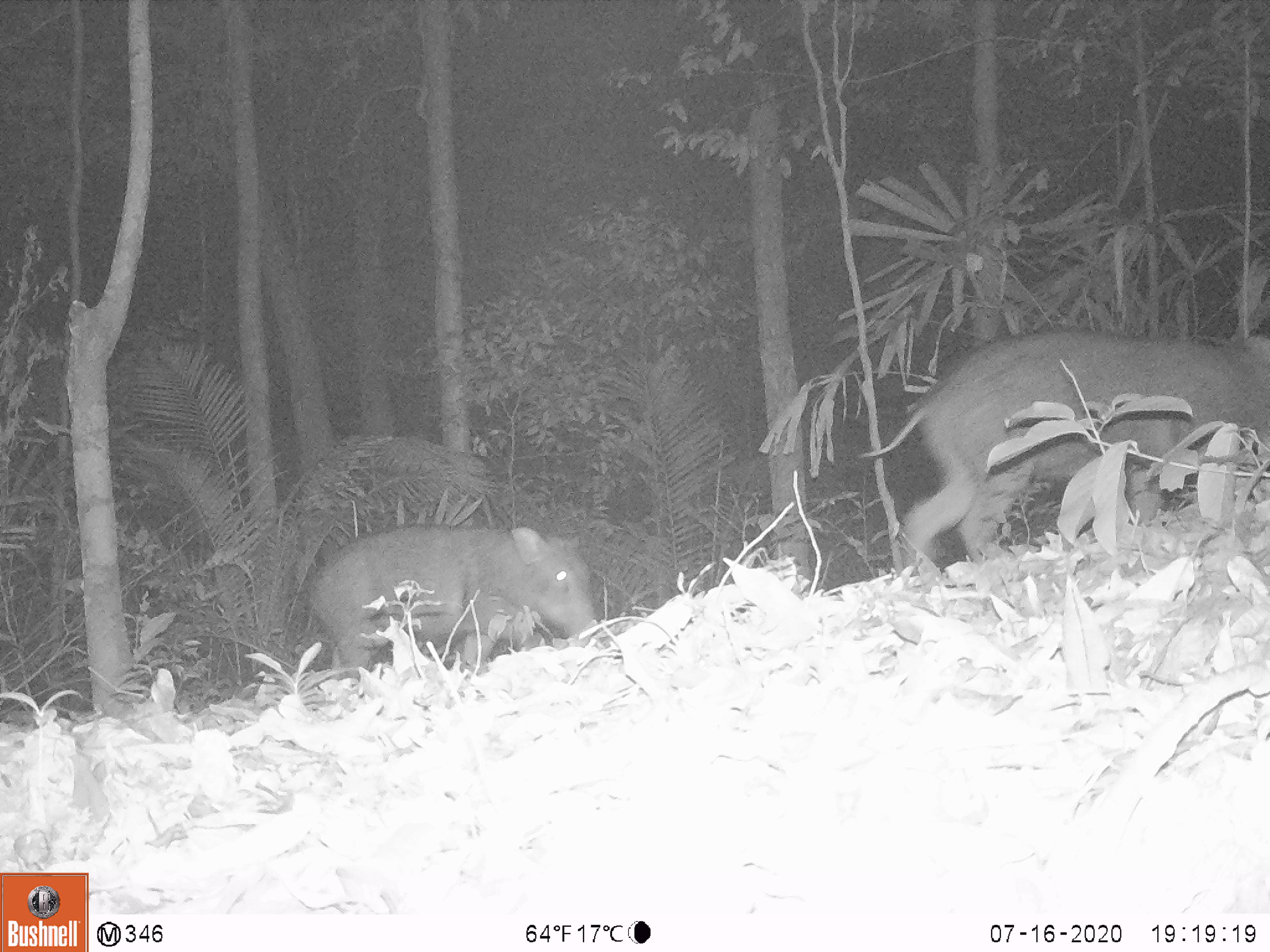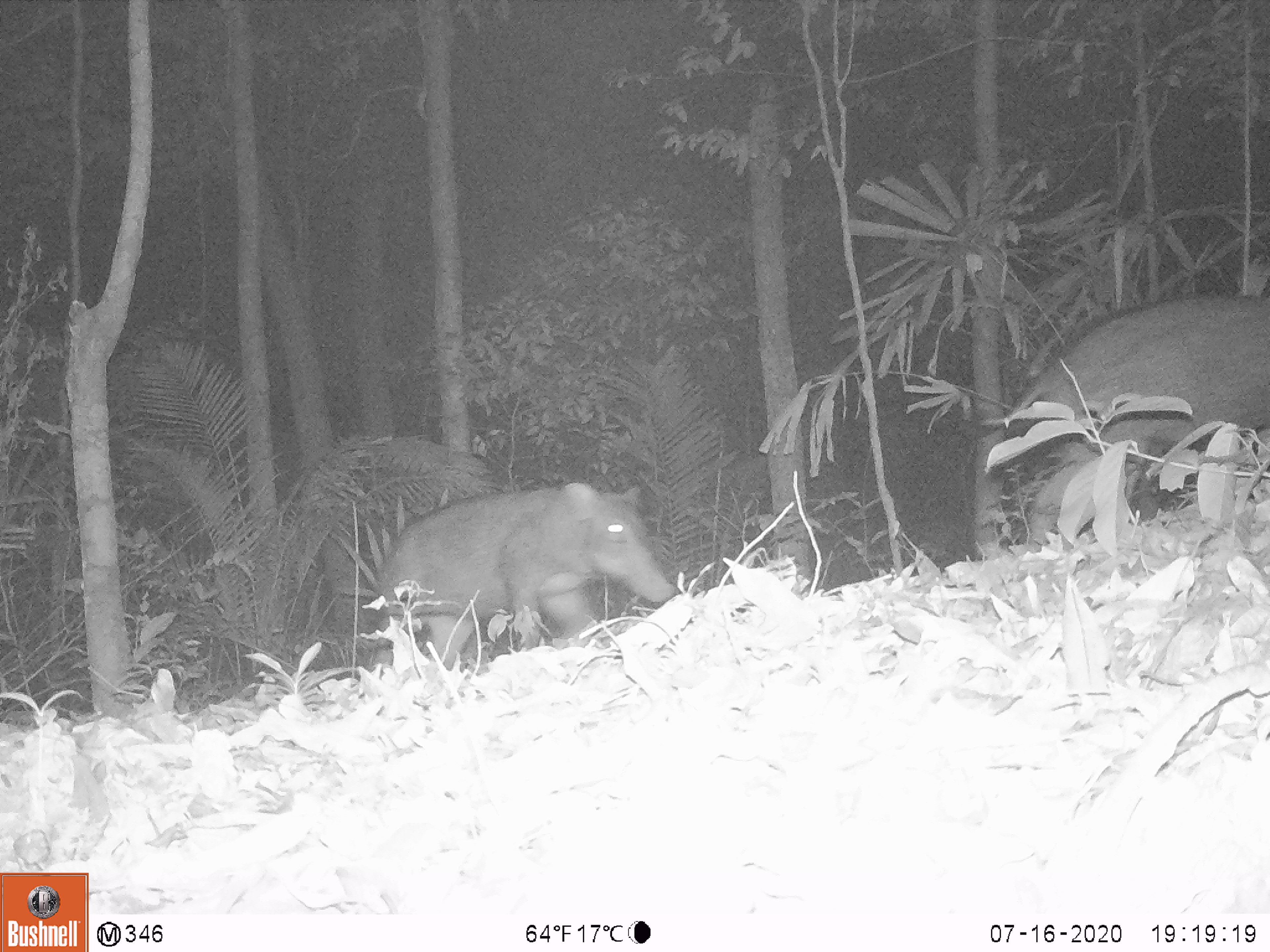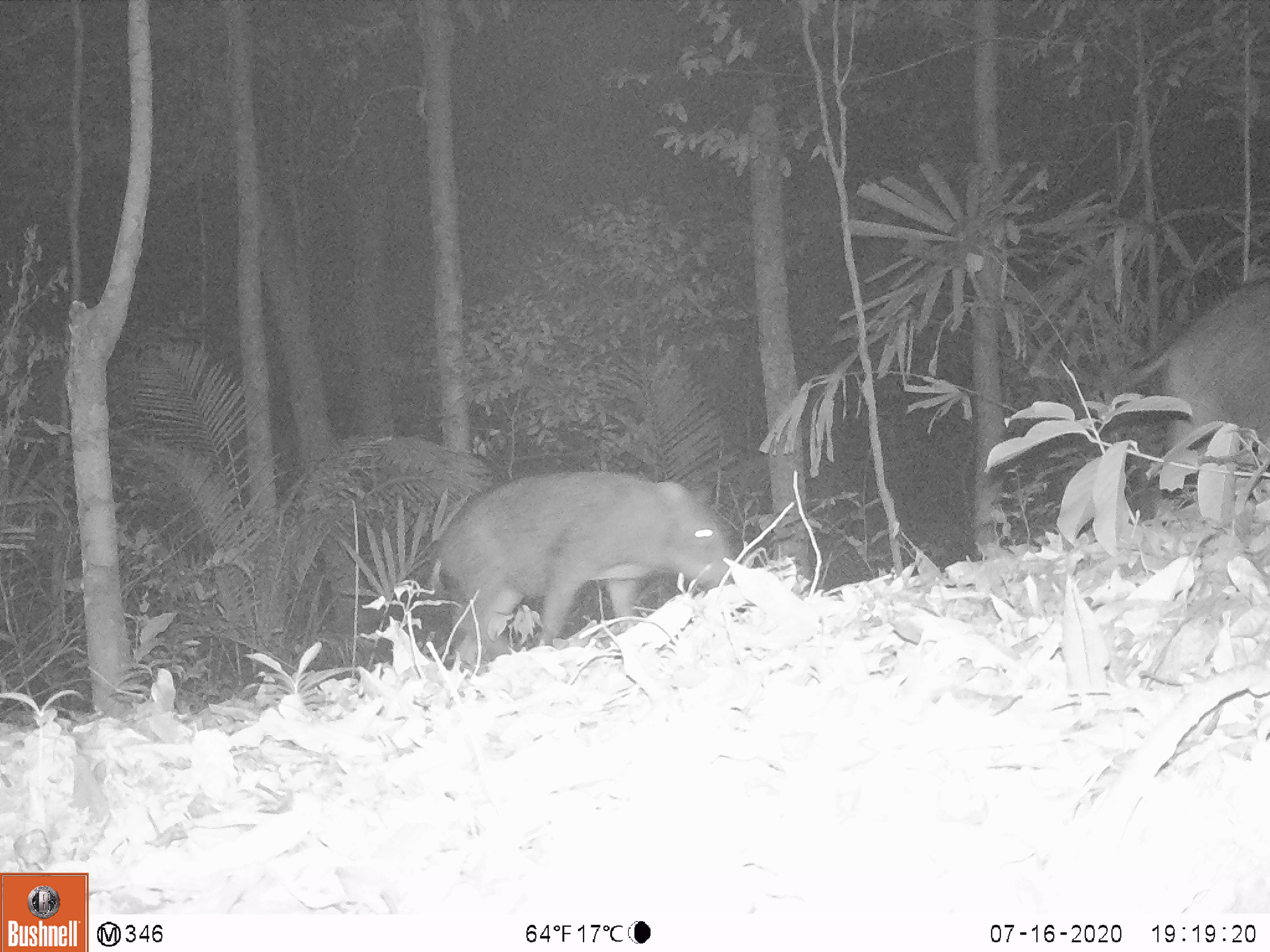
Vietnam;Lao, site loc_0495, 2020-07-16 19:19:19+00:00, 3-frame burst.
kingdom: Animalia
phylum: Chordata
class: Mammalia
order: Artiodactyla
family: Suidae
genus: Sus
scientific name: Sus scrofa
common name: eurasian wild pig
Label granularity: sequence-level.